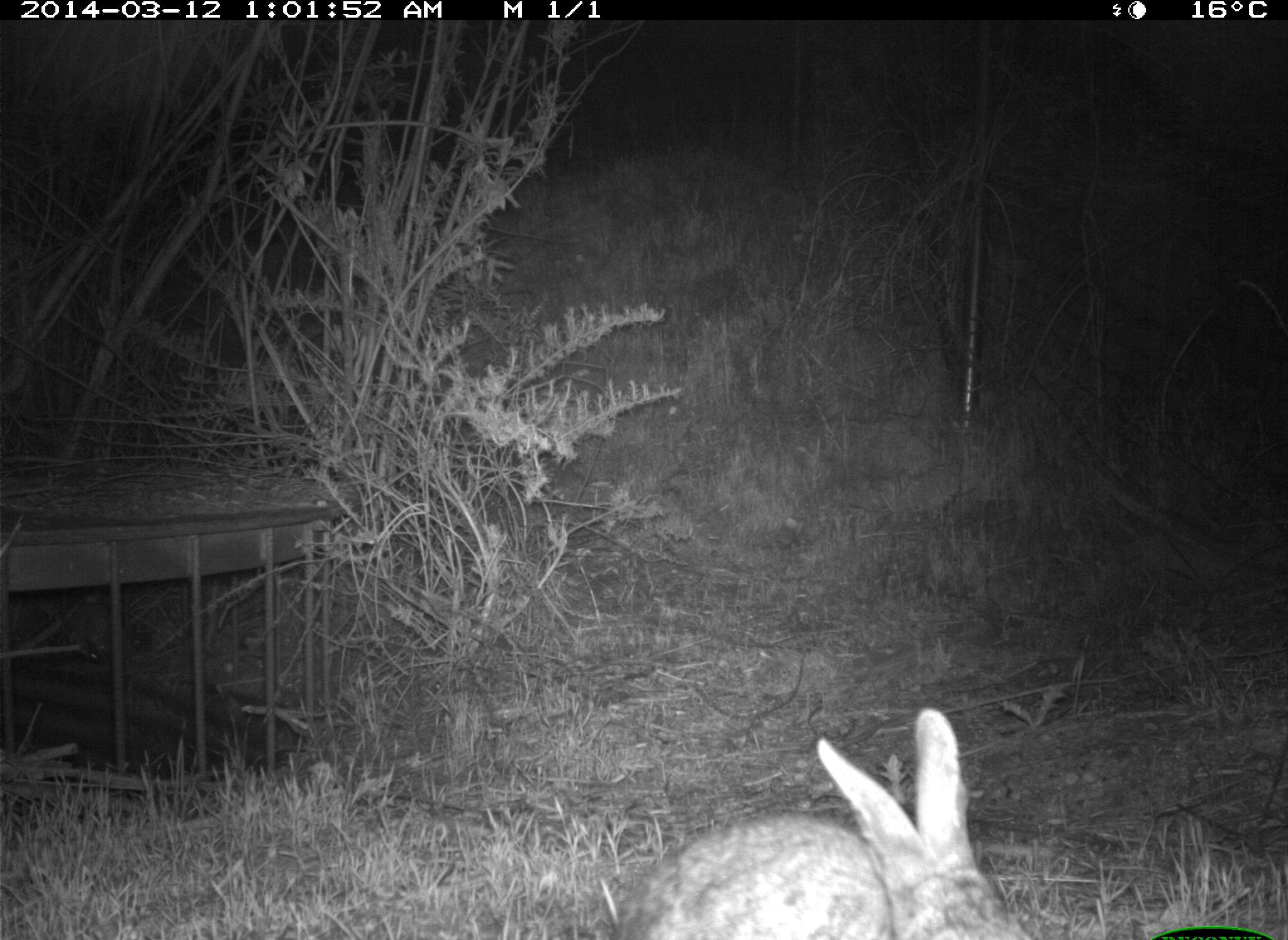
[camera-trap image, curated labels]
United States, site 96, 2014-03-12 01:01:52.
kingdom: Animalia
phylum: Chordata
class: Mammalia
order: Lagomorpha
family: Leporidae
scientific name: Leporidae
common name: rabbits and hares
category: rabbit